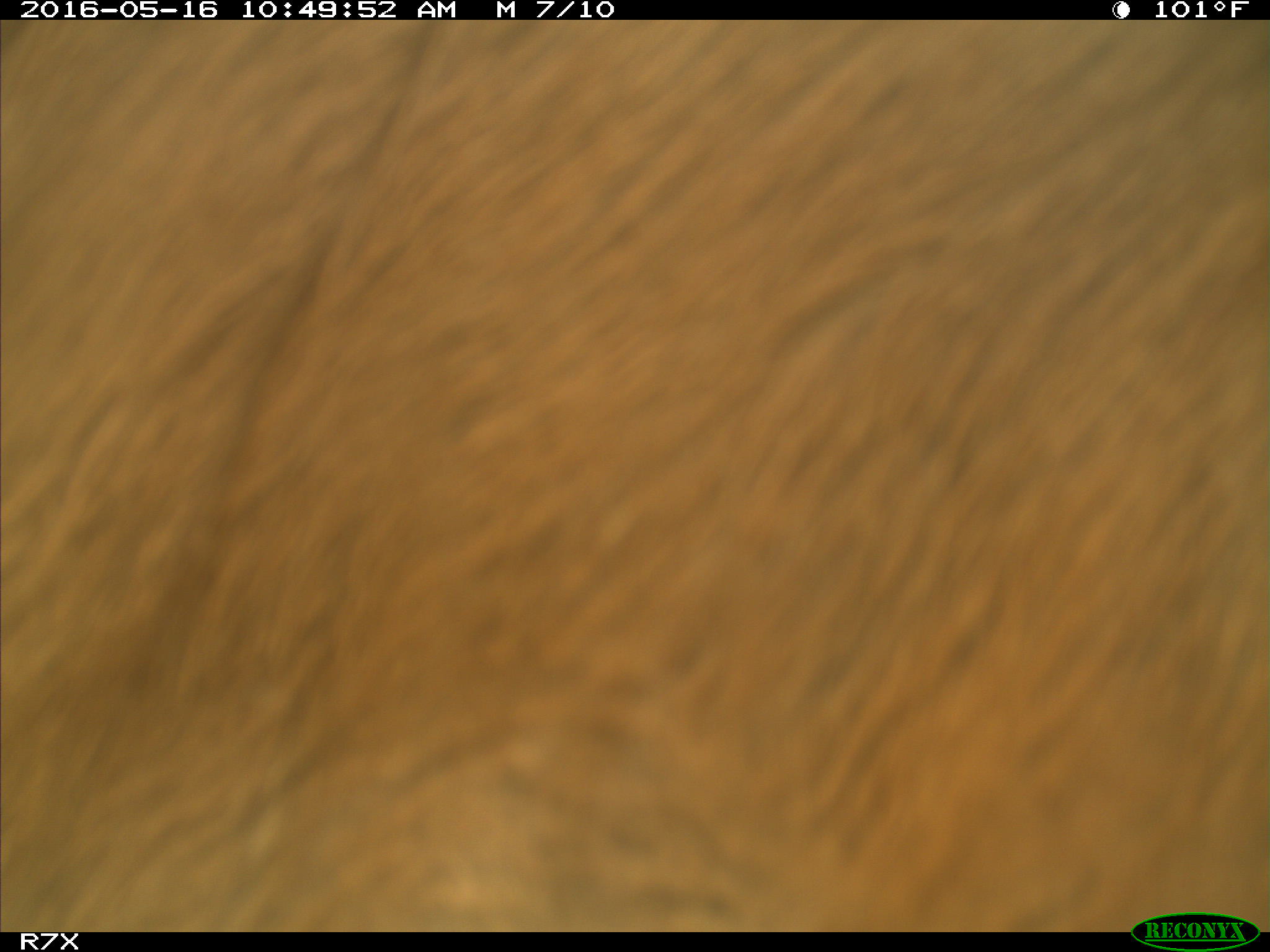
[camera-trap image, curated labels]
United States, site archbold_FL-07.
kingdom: Animalia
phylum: Chordata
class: Mammalia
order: Artiodactyla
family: Bovidae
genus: Bos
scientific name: Bos taurus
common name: domestic cow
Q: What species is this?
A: Bos taurus (domestic cow).